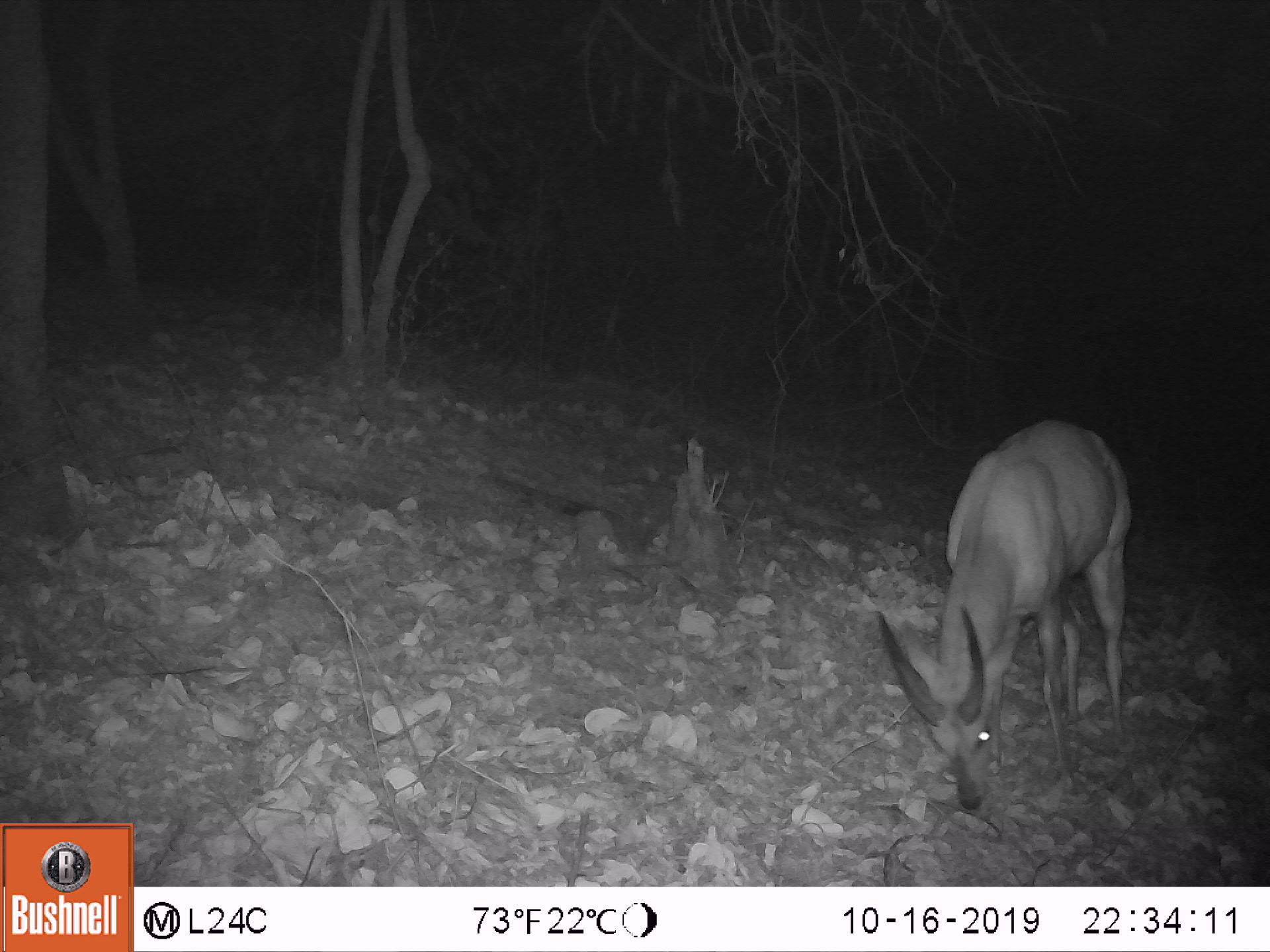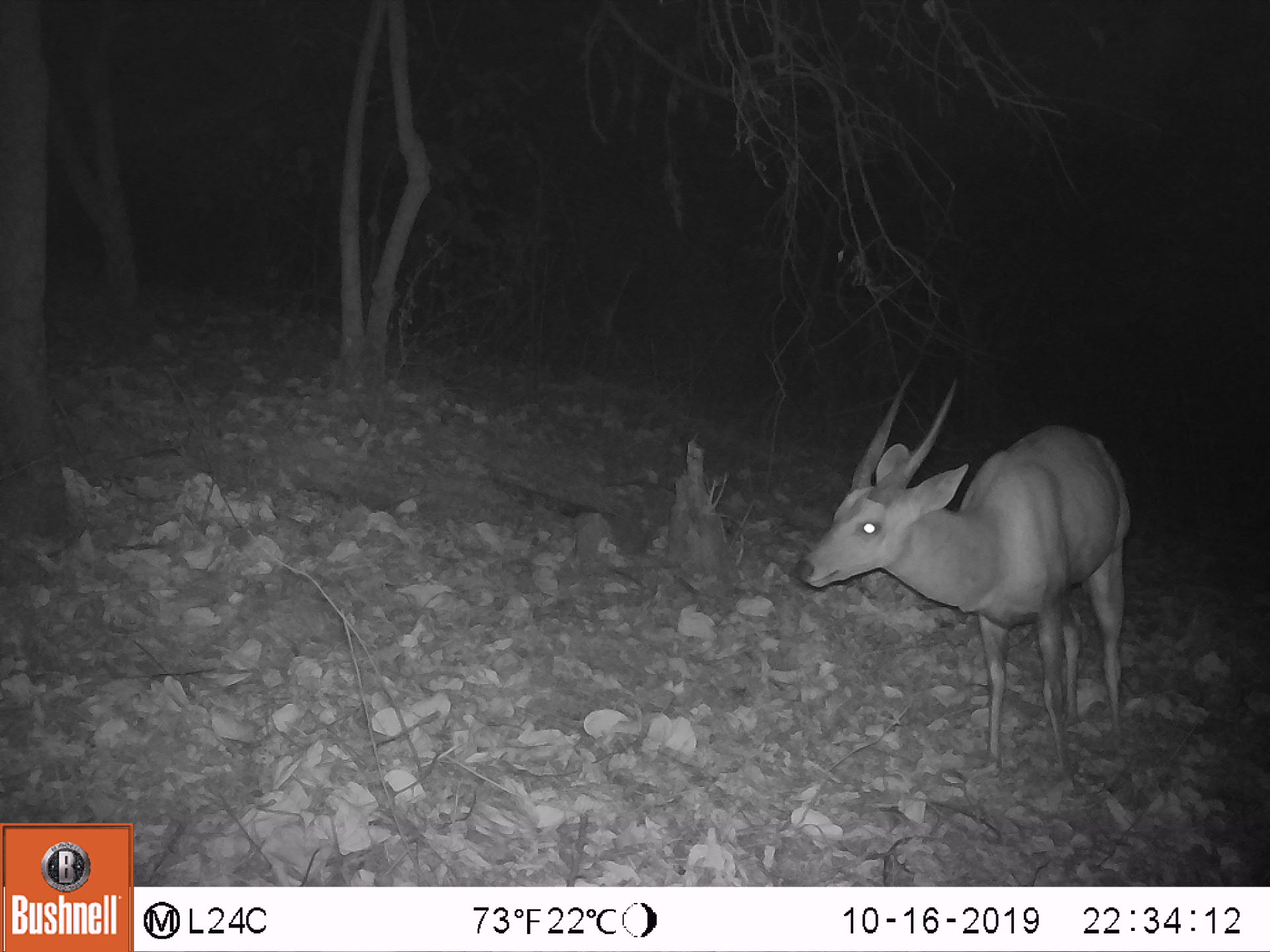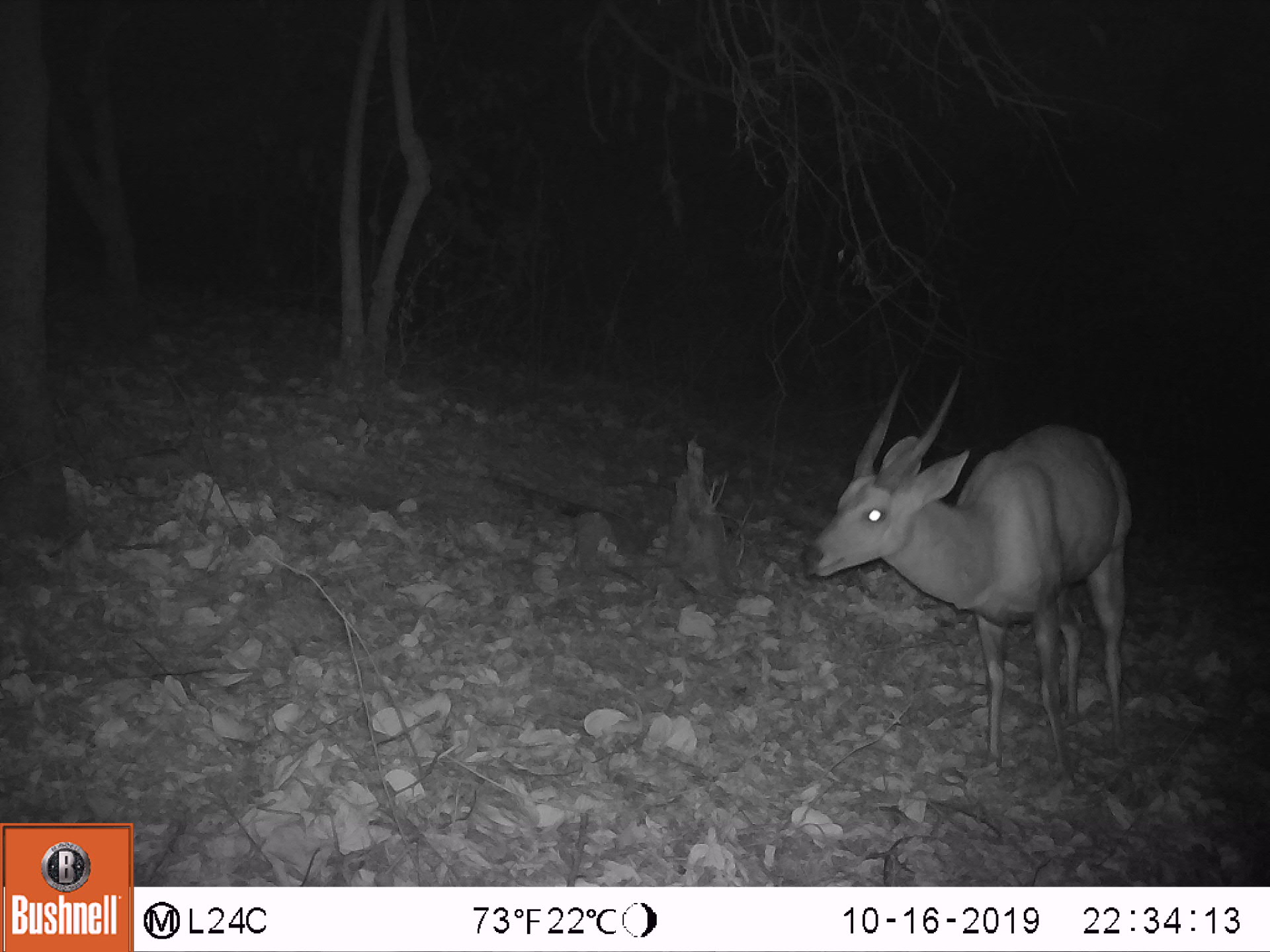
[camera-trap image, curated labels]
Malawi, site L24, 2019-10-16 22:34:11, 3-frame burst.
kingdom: Animalia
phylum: Chordata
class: Mammalia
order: Artiodactyla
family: Bovidae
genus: Tragelaphus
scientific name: Tragelaphus sylvaticus sylvaticus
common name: cape bushbuck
Cape bushbuck (Tragelaphus sylvaticus sylvaticus), count 1.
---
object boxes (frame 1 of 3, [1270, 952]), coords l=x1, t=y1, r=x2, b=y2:
cape bushbuck: l=872, t=404, r=1139, b=823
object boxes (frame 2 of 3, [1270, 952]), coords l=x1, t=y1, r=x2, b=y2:
cape bushbuck: l=793, t=365, r=1134, b=779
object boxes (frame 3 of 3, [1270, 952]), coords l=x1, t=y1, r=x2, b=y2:
cape bushbuck: l=801, t=361, r=1137, b=779